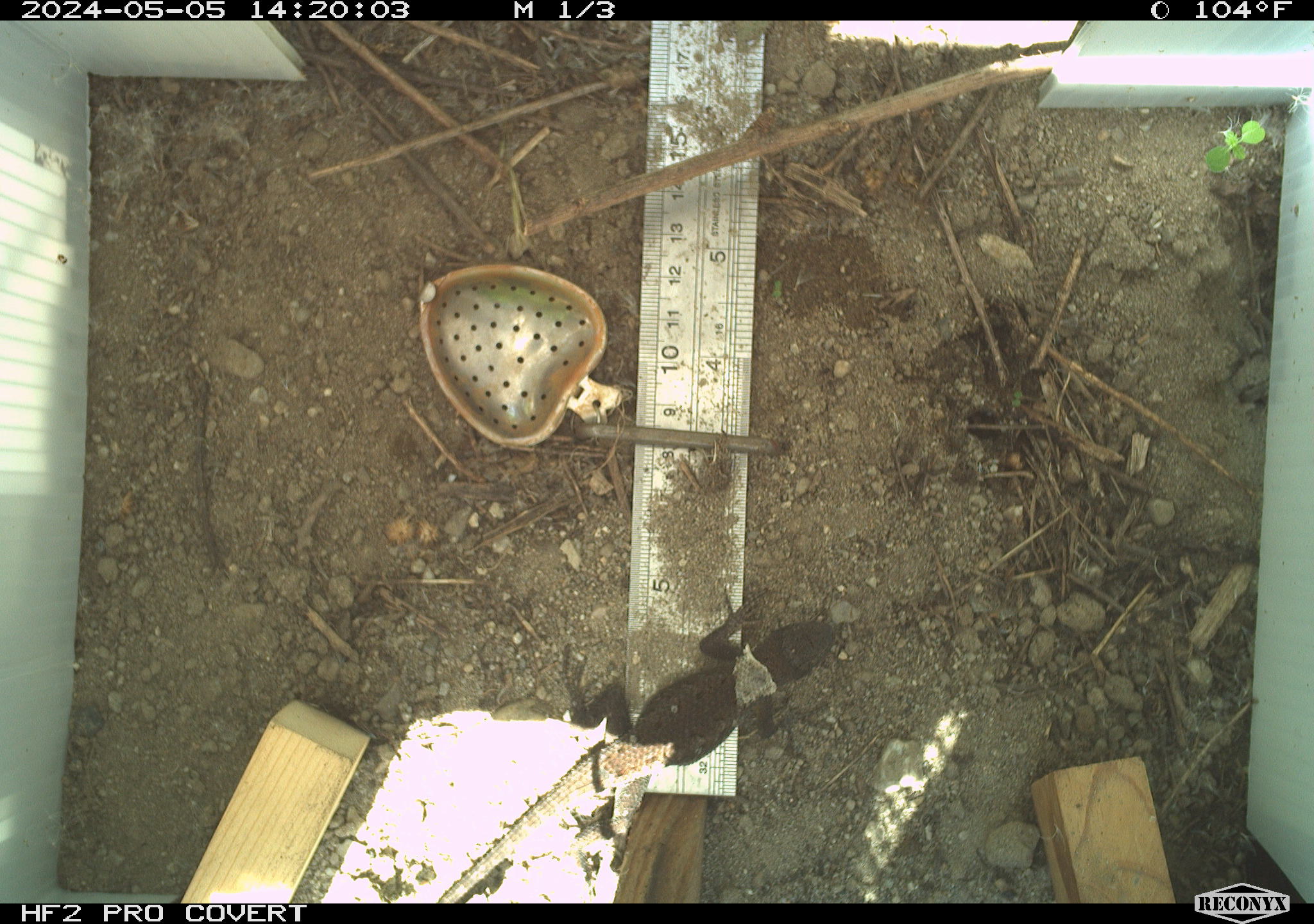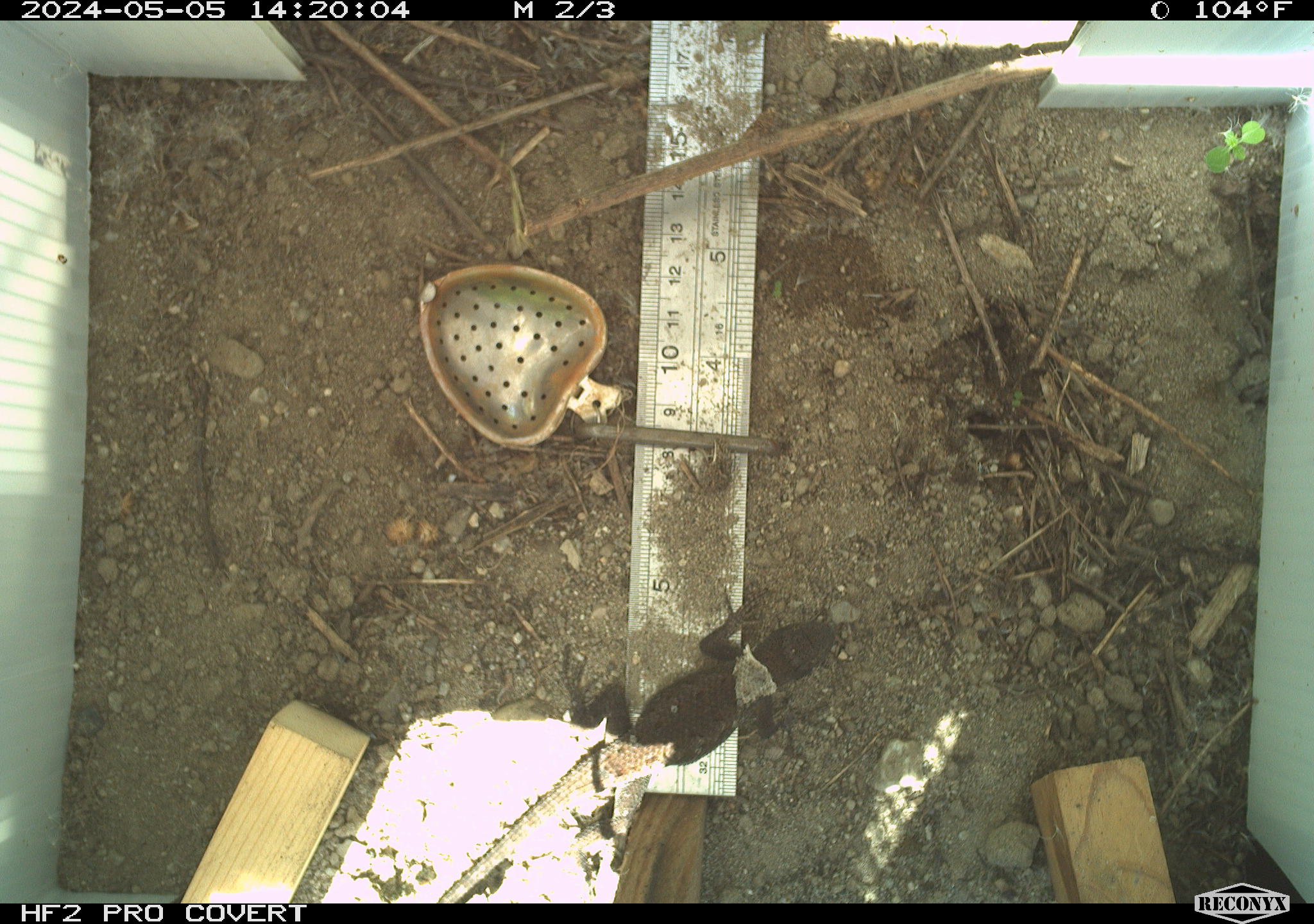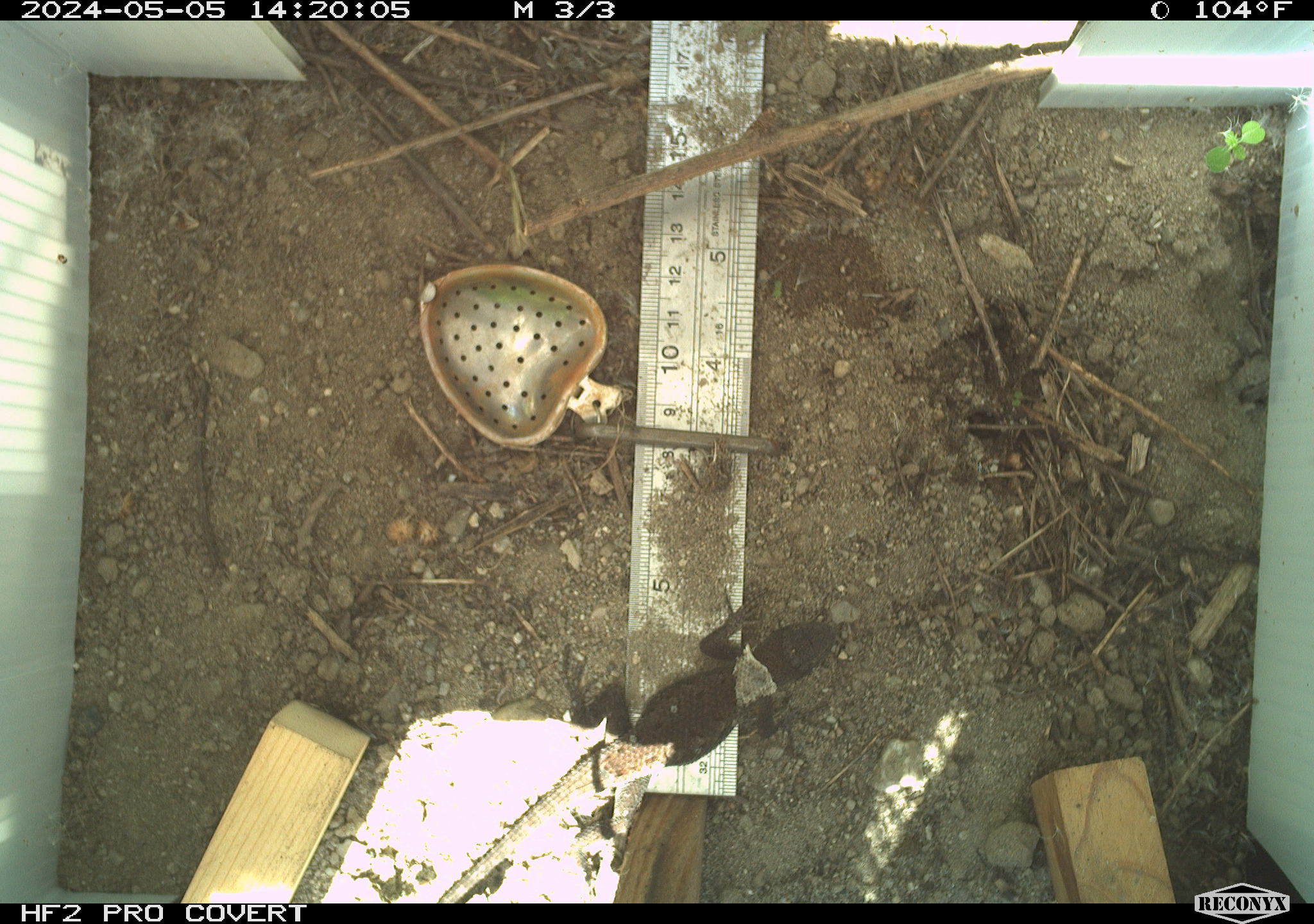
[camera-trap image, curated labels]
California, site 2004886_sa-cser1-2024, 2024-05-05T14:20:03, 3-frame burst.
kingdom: Animalia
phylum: Chordata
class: Reptilia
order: Squamata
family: Phrynosomatidae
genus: Sceloporus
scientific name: Sceloporus occidentalis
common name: western fence lizard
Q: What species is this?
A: Western fence lizard (Sceloporus occidentalis).